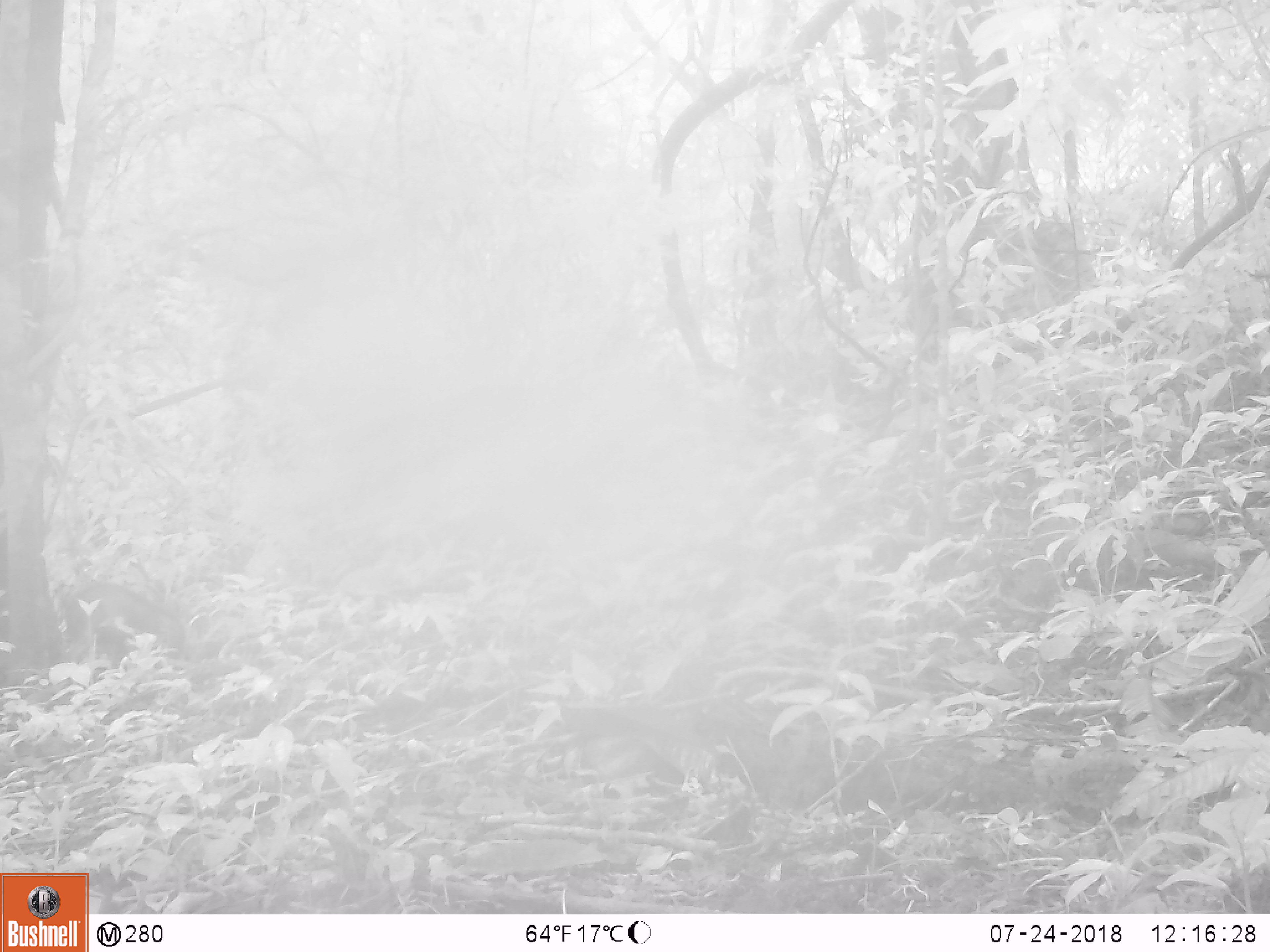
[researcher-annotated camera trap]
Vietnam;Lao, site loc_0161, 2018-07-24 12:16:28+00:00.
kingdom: Animalia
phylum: Chordata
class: Mammalia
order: Artiodactyla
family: Suidae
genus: Sus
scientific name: Sus scrofa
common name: eurasian wild pig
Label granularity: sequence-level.